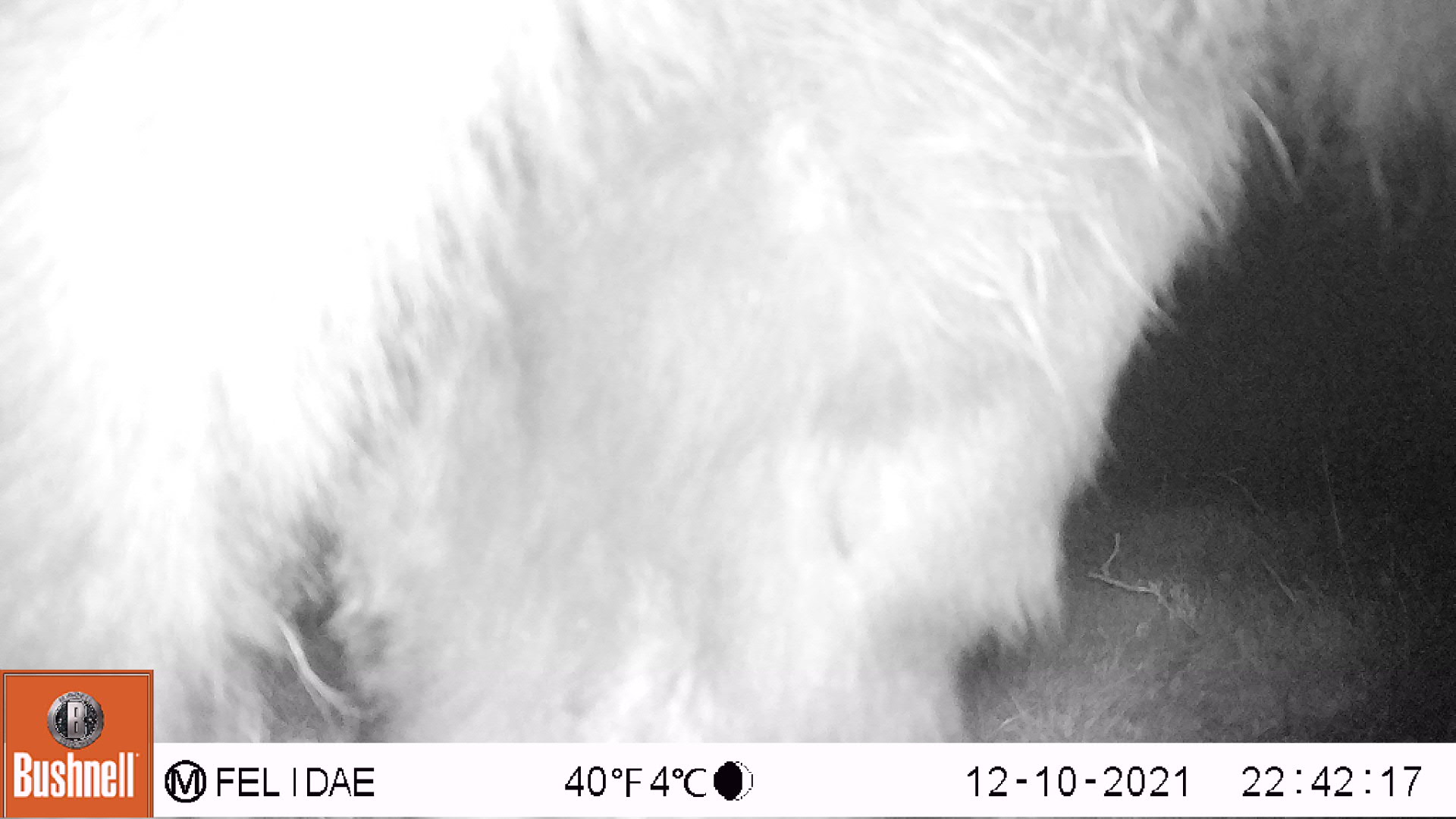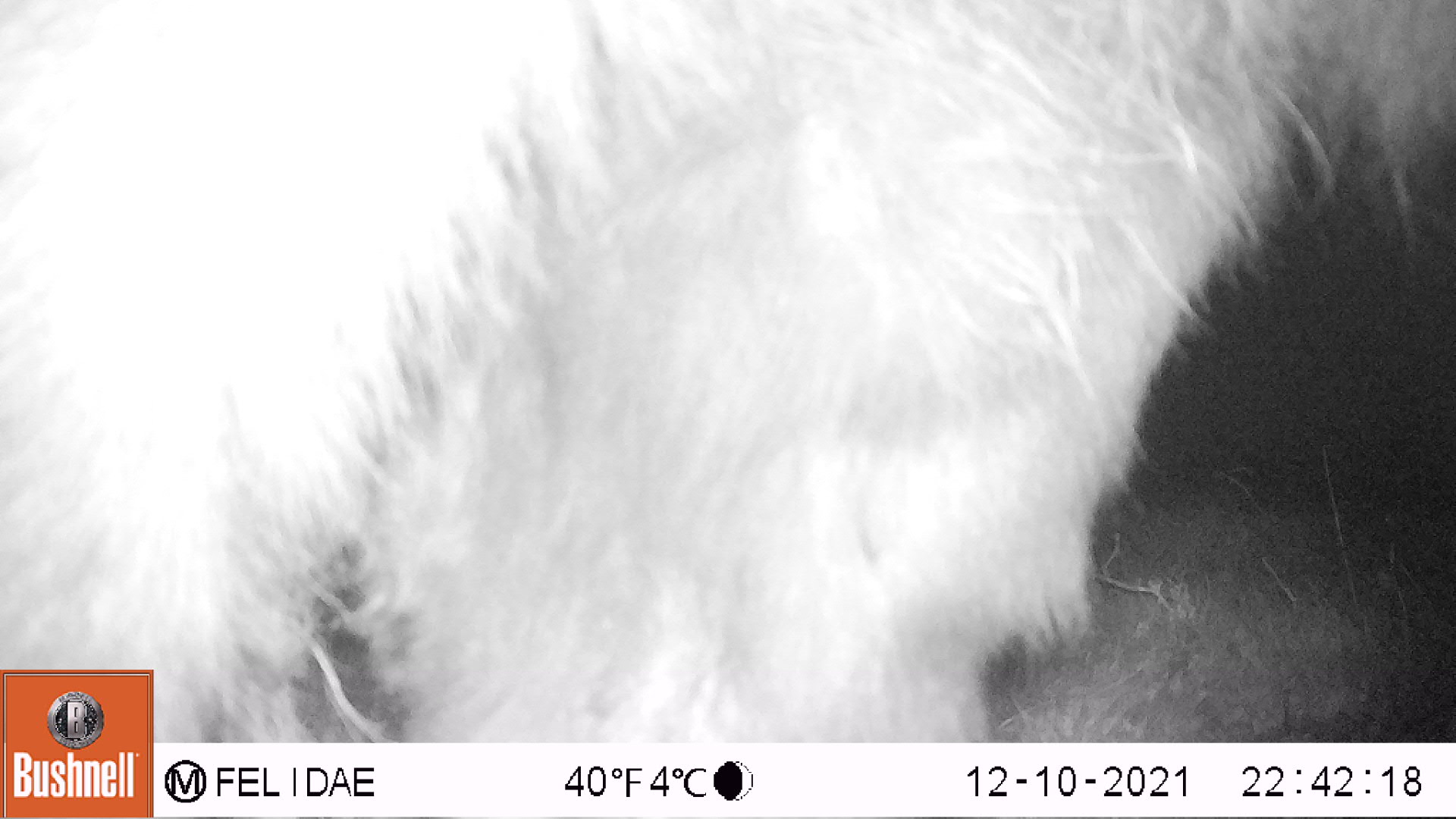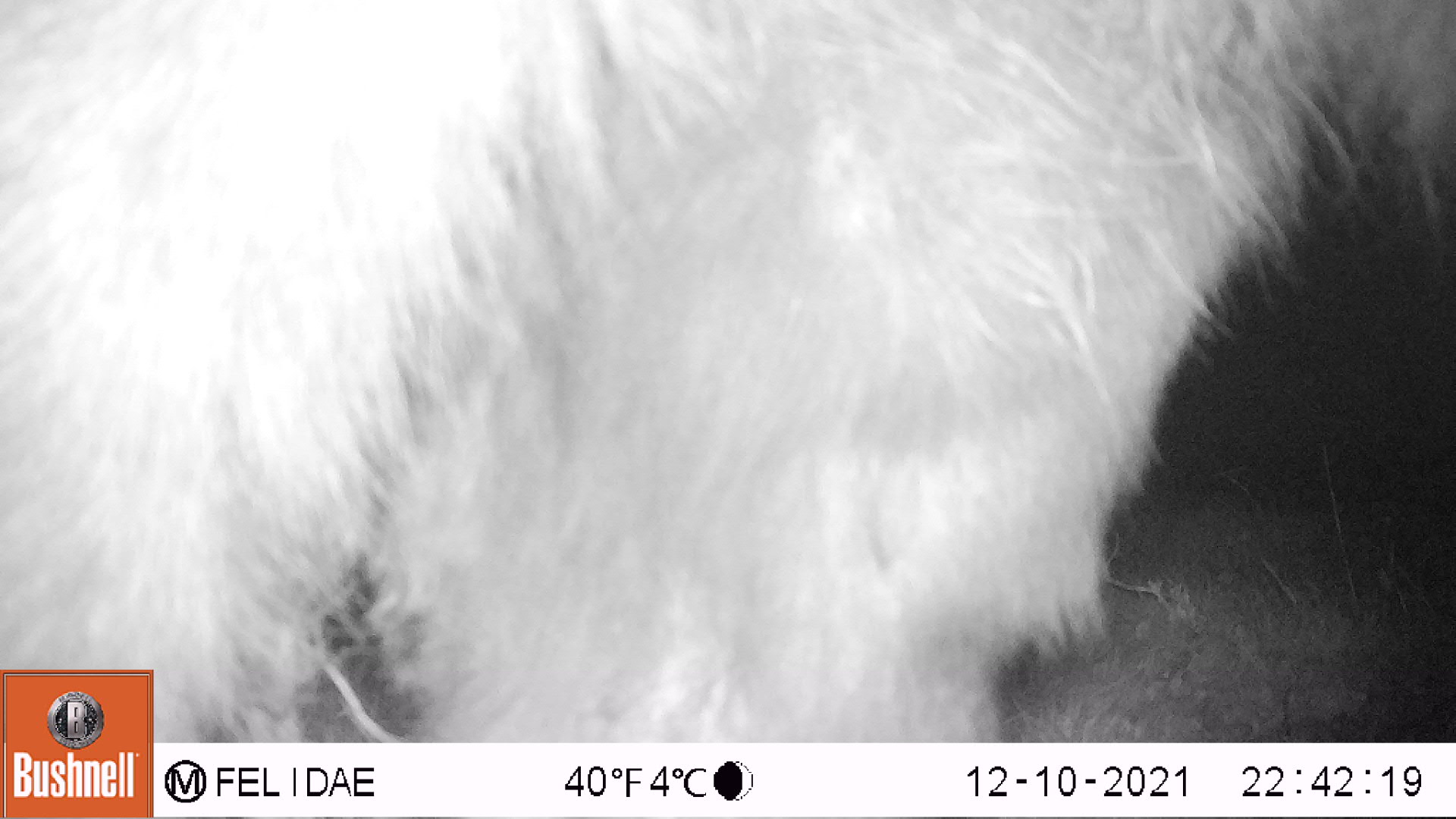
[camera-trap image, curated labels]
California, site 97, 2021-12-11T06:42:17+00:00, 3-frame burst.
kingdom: Animalia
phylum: Chordata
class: Mammalia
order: Artiodactyla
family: Bovidae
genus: Bos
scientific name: Bos taurus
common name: domestic cattle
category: cattle